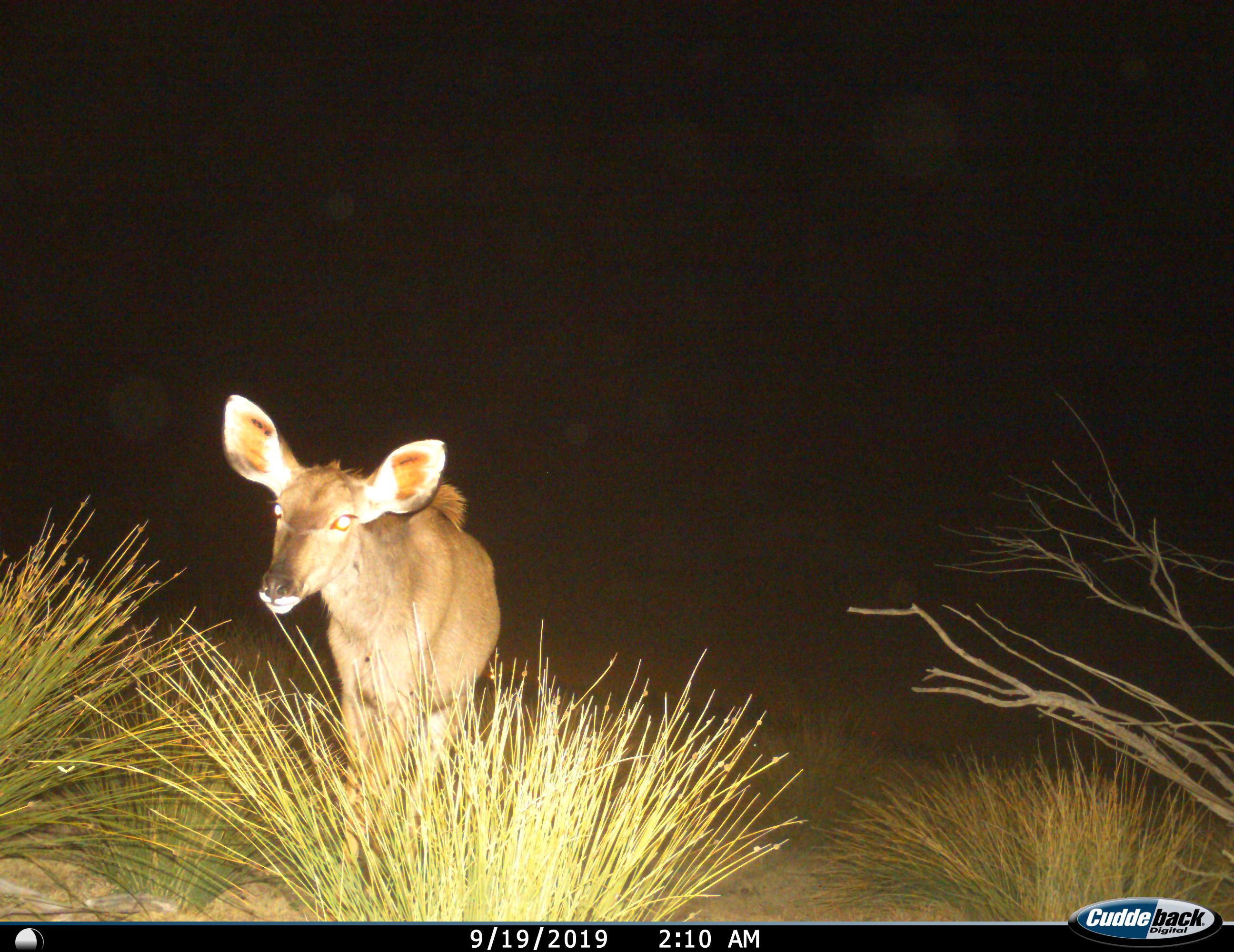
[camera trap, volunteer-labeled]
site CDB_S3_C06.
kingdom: Animalia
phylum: Chordata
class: Mammalia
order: Artiodactyla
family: Bovidae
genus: Tragelaphus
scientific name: Tragelaphus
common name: kudu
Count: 1.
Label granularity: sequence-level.